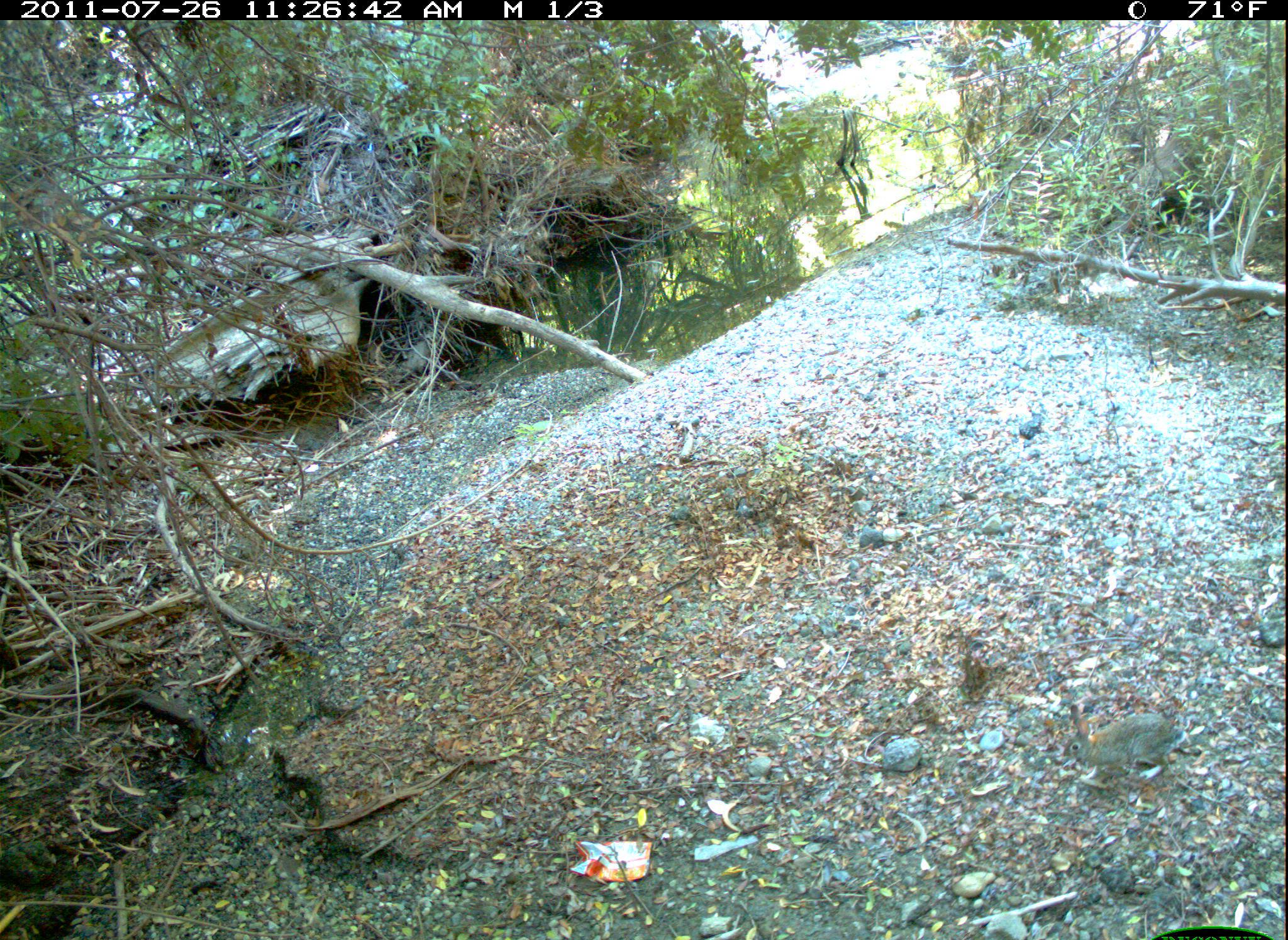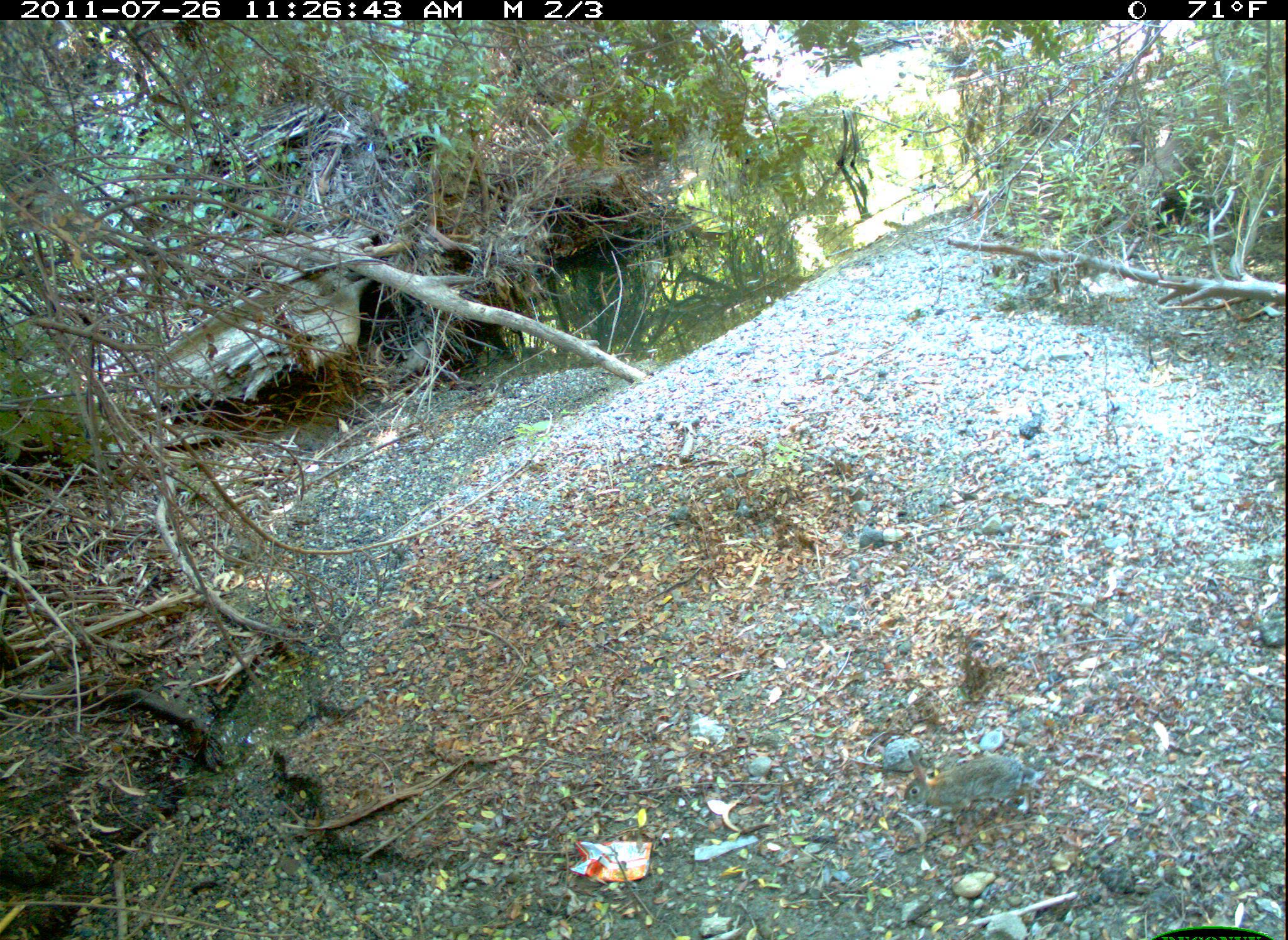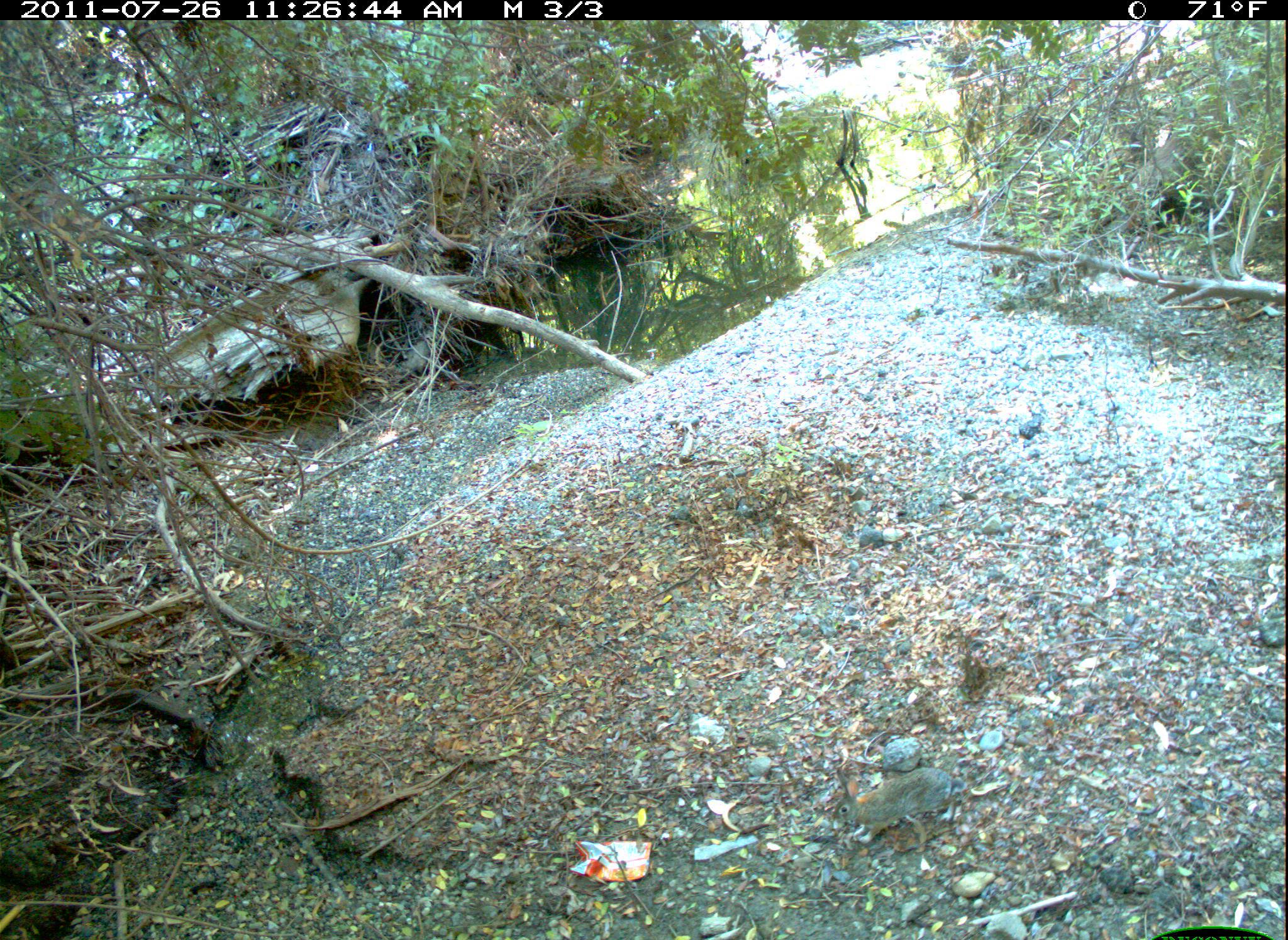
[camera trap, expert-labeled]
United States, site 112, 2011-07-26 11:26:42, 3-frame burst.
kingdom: Animalia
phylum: Chordata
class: Mammalia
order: Lagomorpha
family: Leporidae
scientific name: Leporidae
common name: rabbits and hares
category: rabbit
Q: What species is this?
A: Rabbit (rabbits and hares) (Leporidae).